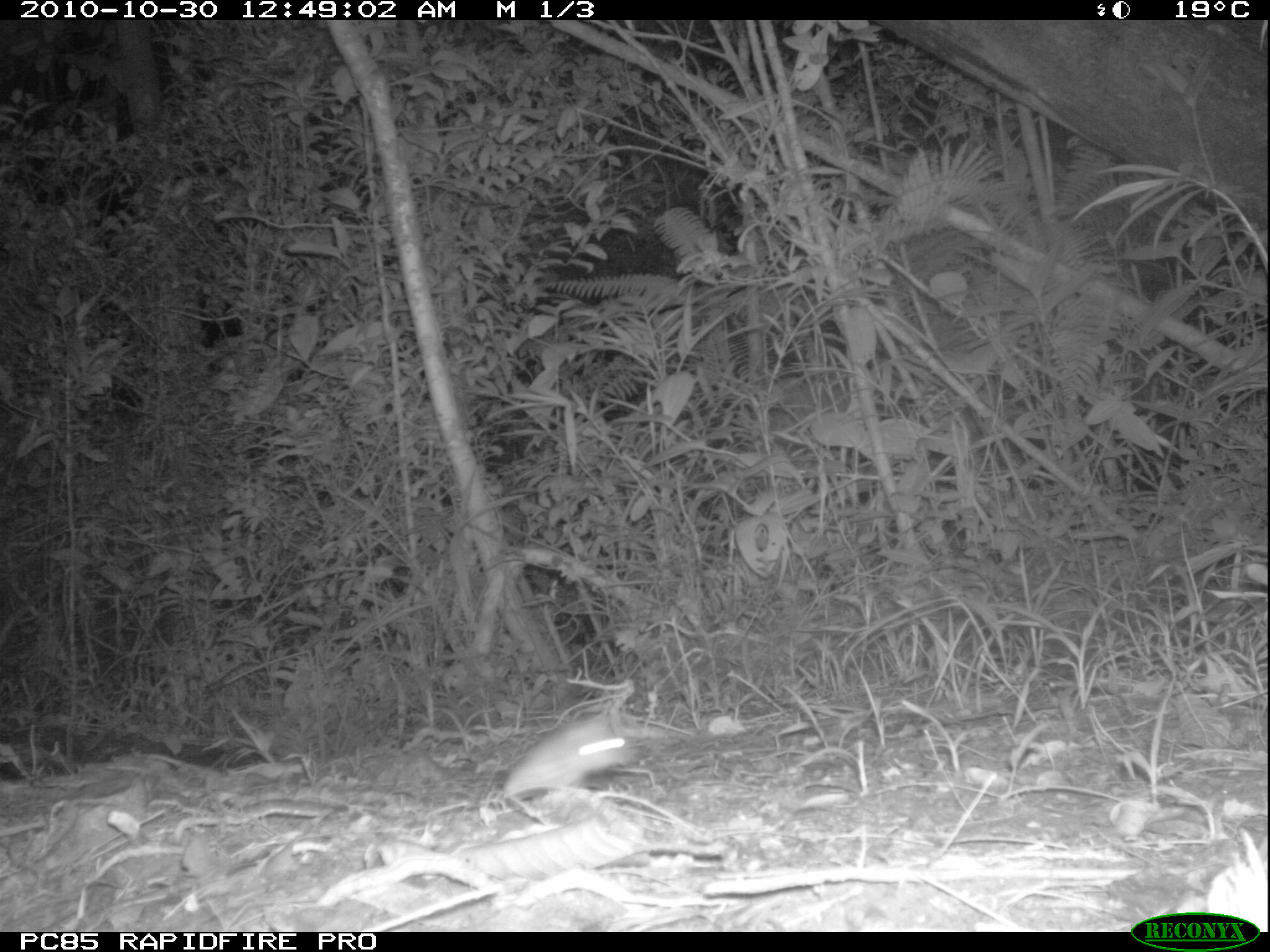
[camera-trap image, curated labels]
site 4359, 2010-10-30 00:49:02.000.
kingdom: Animalia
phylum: Chordata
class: Mammalia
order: Rodentia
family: Muridae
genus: Rattus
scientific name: Rattus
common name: rodent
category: unknown rat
Unknown rat (rodent) (Rattus), count 1.